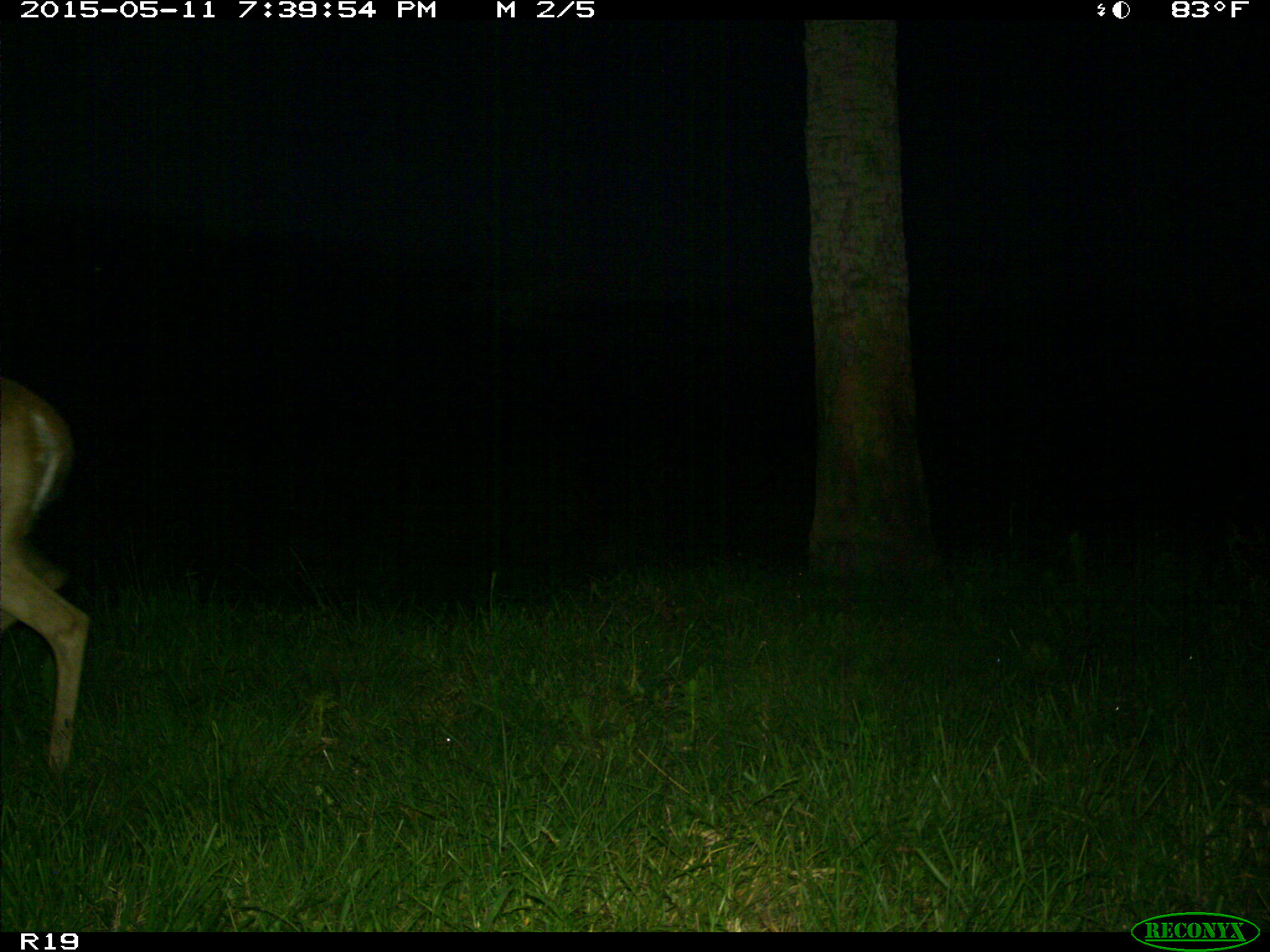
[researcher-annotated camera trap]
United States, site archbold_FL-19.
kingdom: Animalia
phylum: Chordata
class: Mammalia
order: Artiodactyla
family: Cervidae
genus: Odocoileus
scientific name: Odocoileus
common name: deer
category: unidentified deer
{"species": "unidentified deer (deer) (Odocoileus)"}